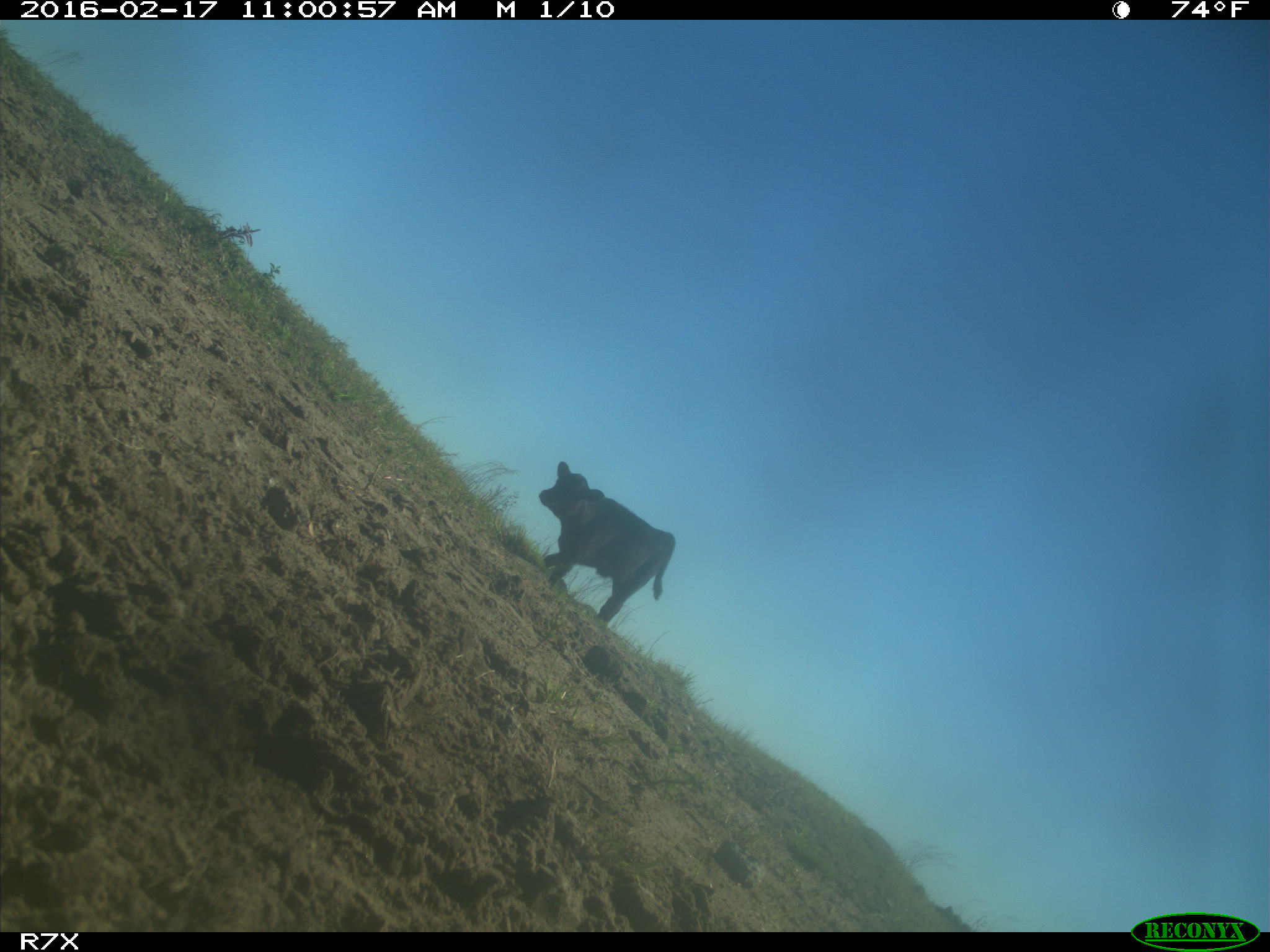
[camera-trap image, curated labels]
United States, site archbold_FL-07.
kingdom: Animalia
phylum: Chordata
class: Mammalia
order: Artiodactyla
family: Bovidae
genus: Bos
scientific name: Bos taurus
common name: domestic cow